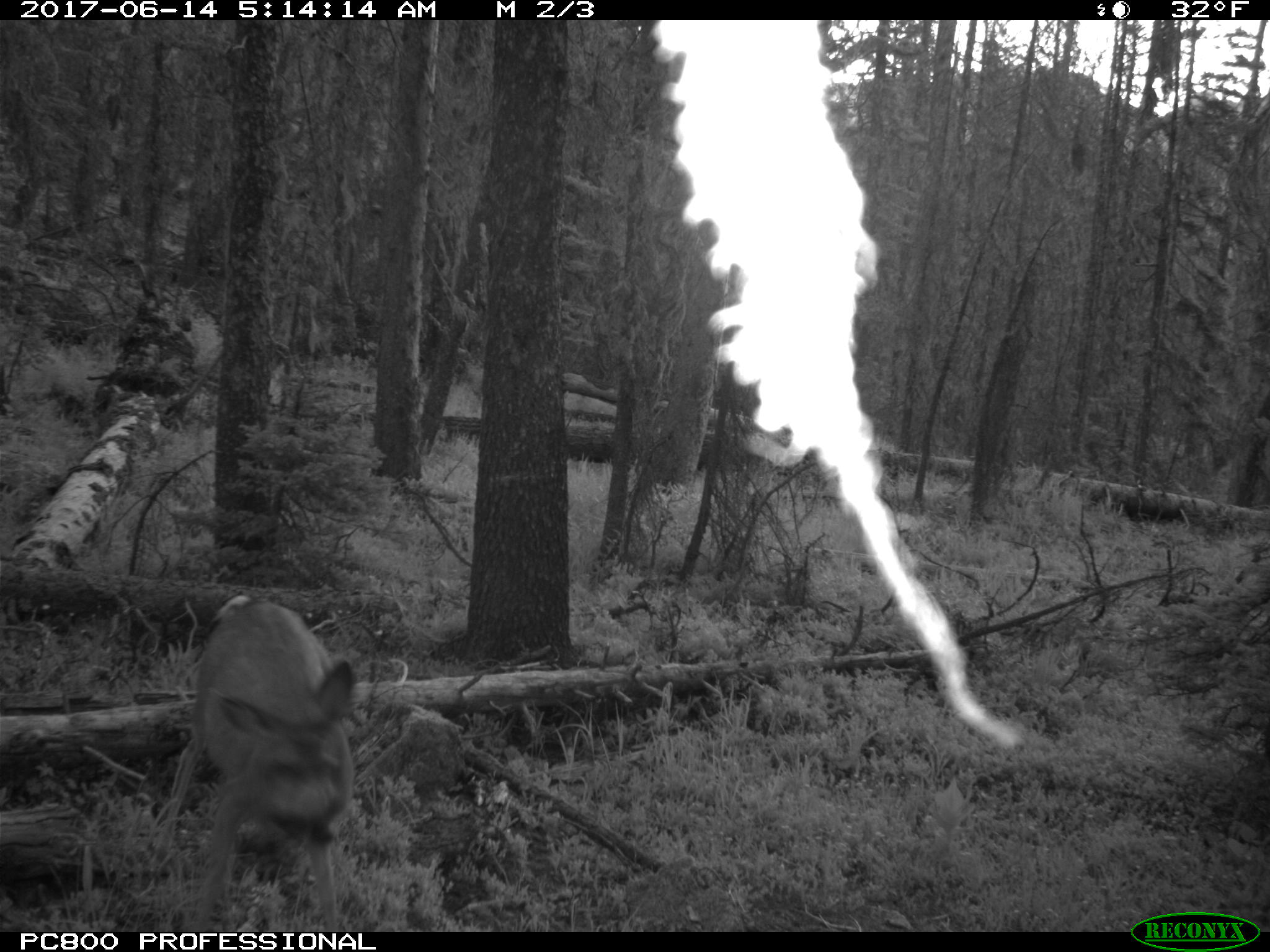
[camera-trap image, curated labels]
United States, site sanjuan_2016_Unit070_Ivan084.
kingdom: Animalia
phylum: Chordata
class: Mammalia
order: Artiodactyla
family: Cervidae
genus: Odocoileus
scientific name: Odocoileus hemionus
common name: mule deer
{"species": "Odocoileus hemionus (mule deer)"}